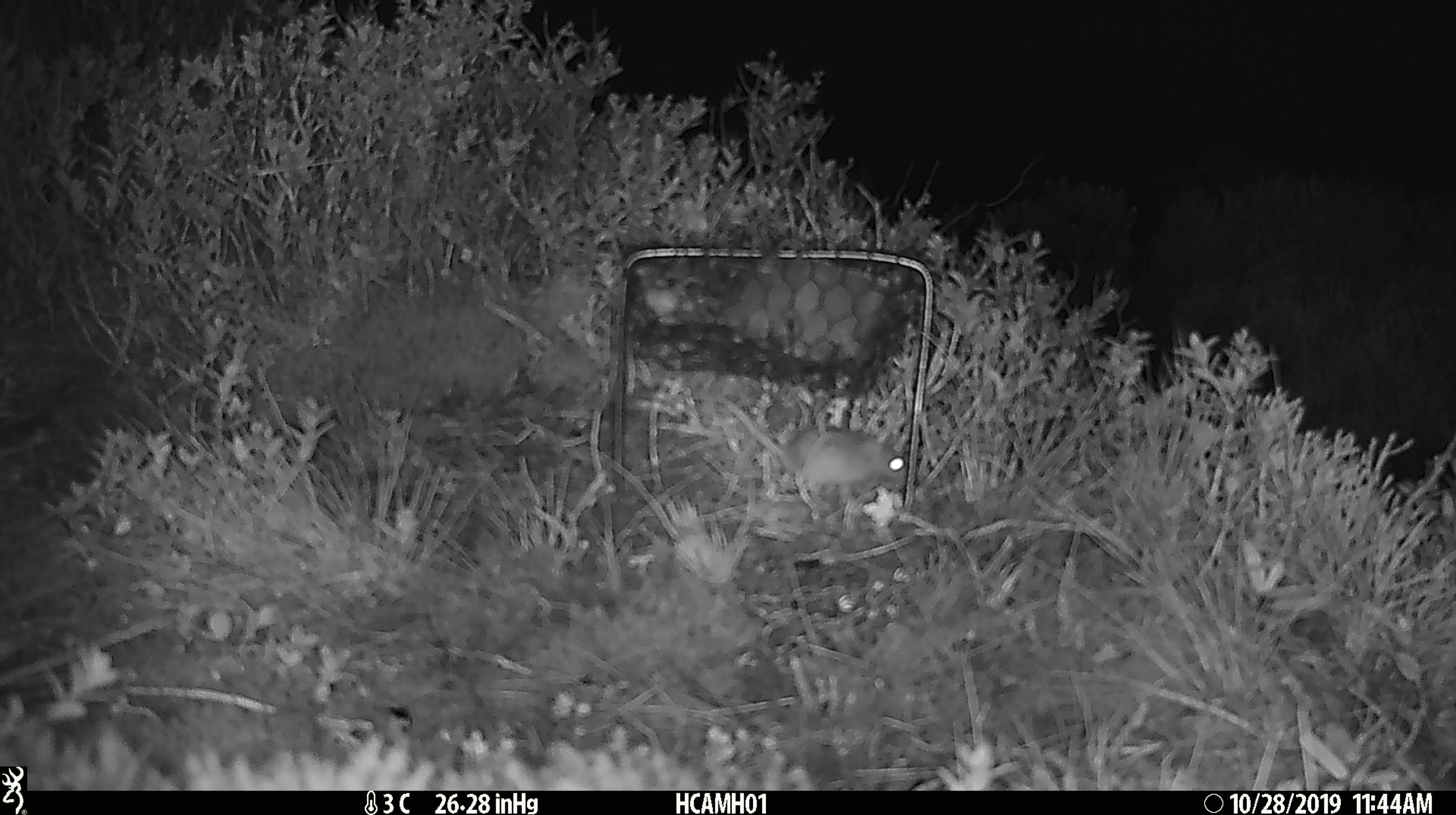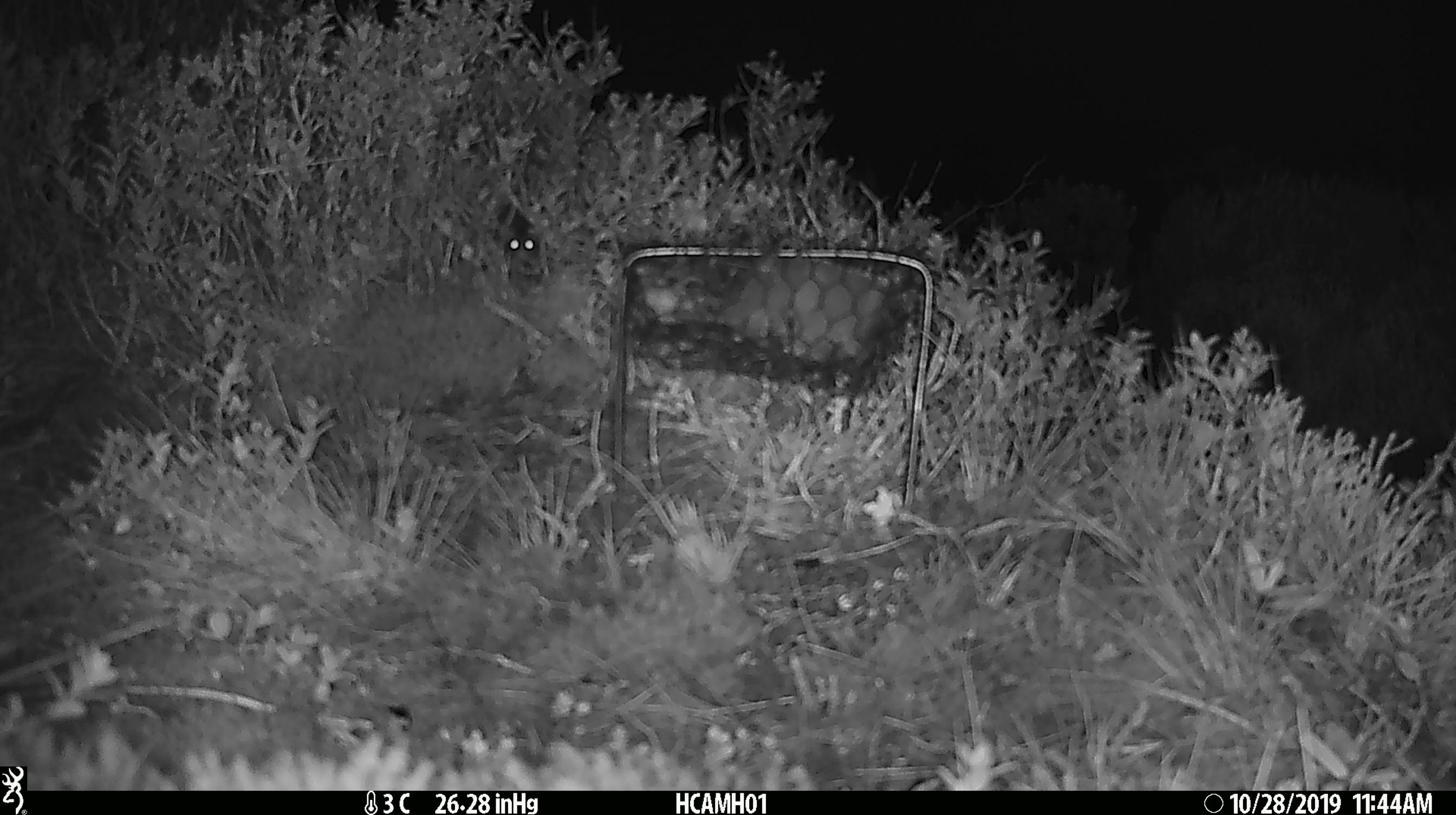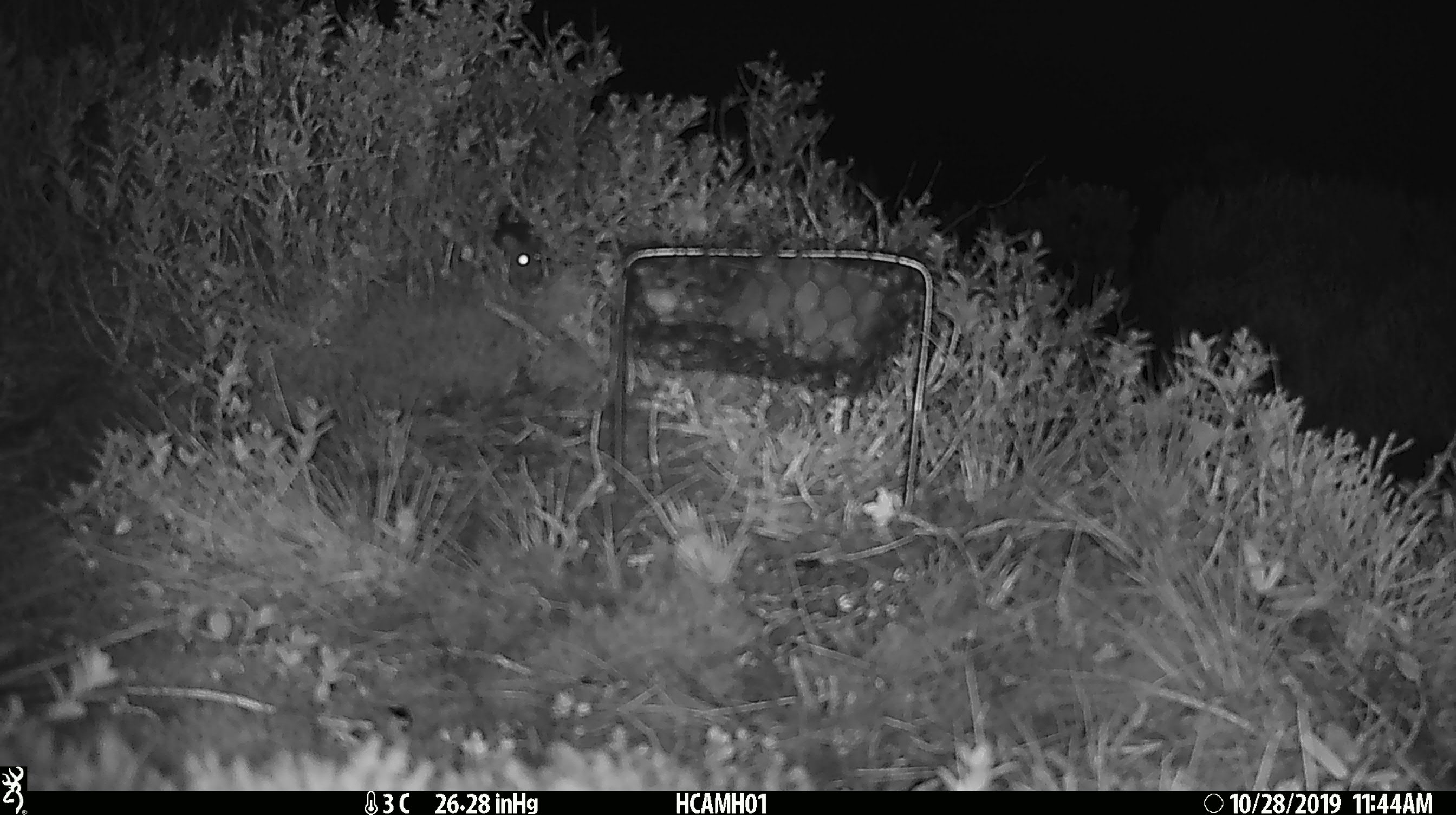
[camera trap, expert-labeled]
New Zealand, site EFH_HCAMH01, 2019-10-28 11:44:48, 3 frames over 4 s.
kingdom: Animalia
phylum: Chordata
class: Mammalia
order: Rodentia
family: Muridae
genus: Mus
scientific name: Mus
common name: mouse